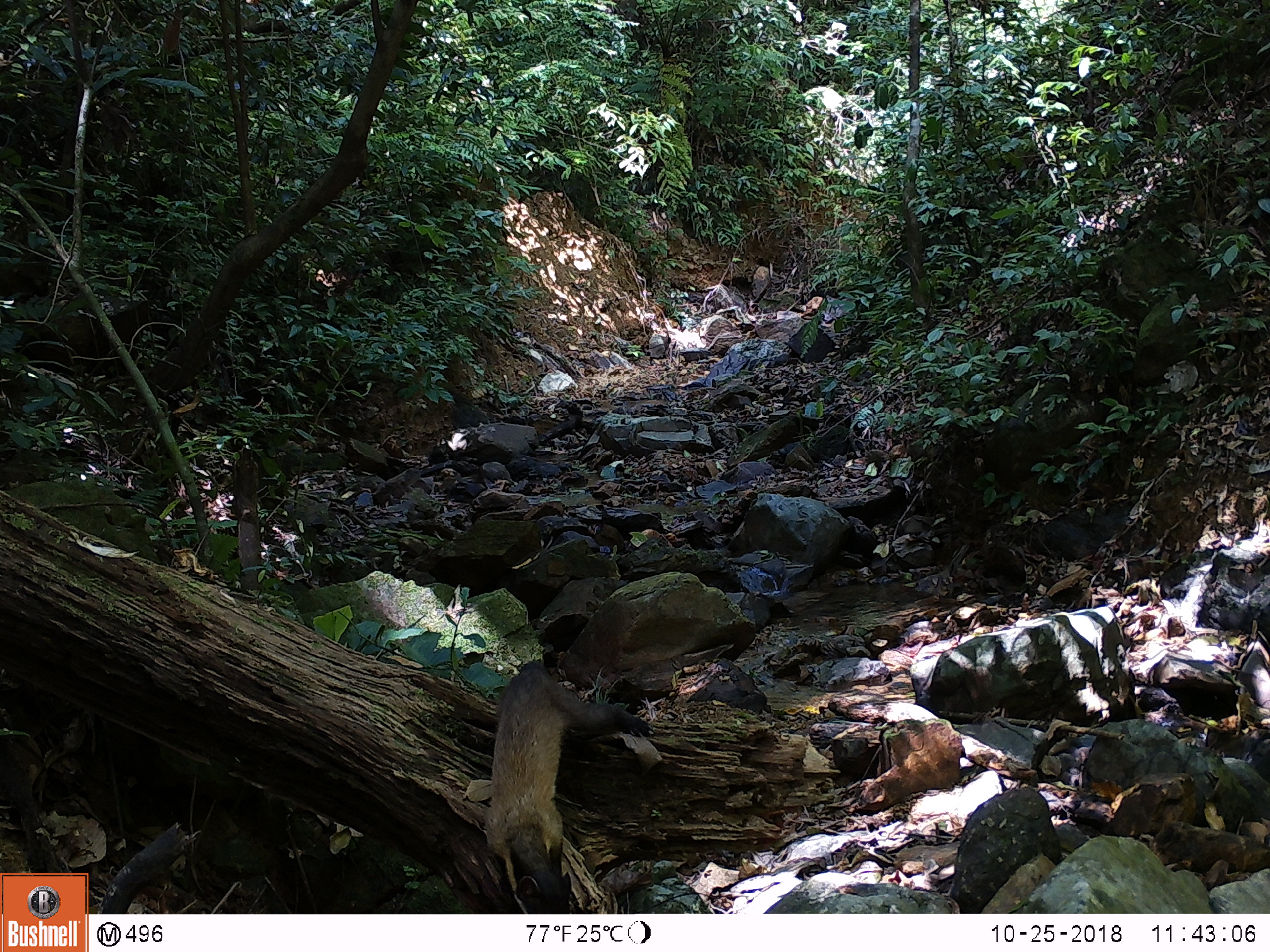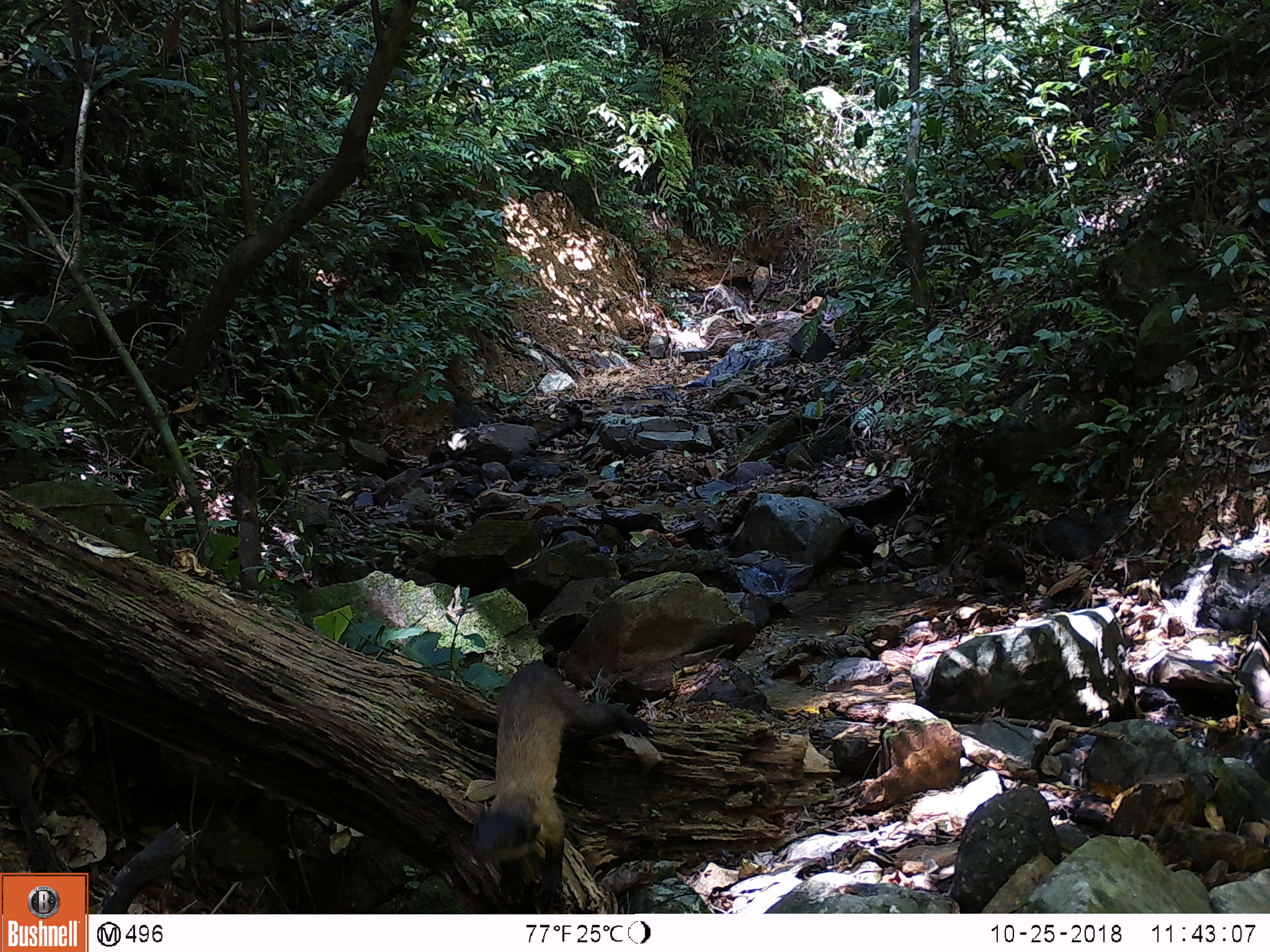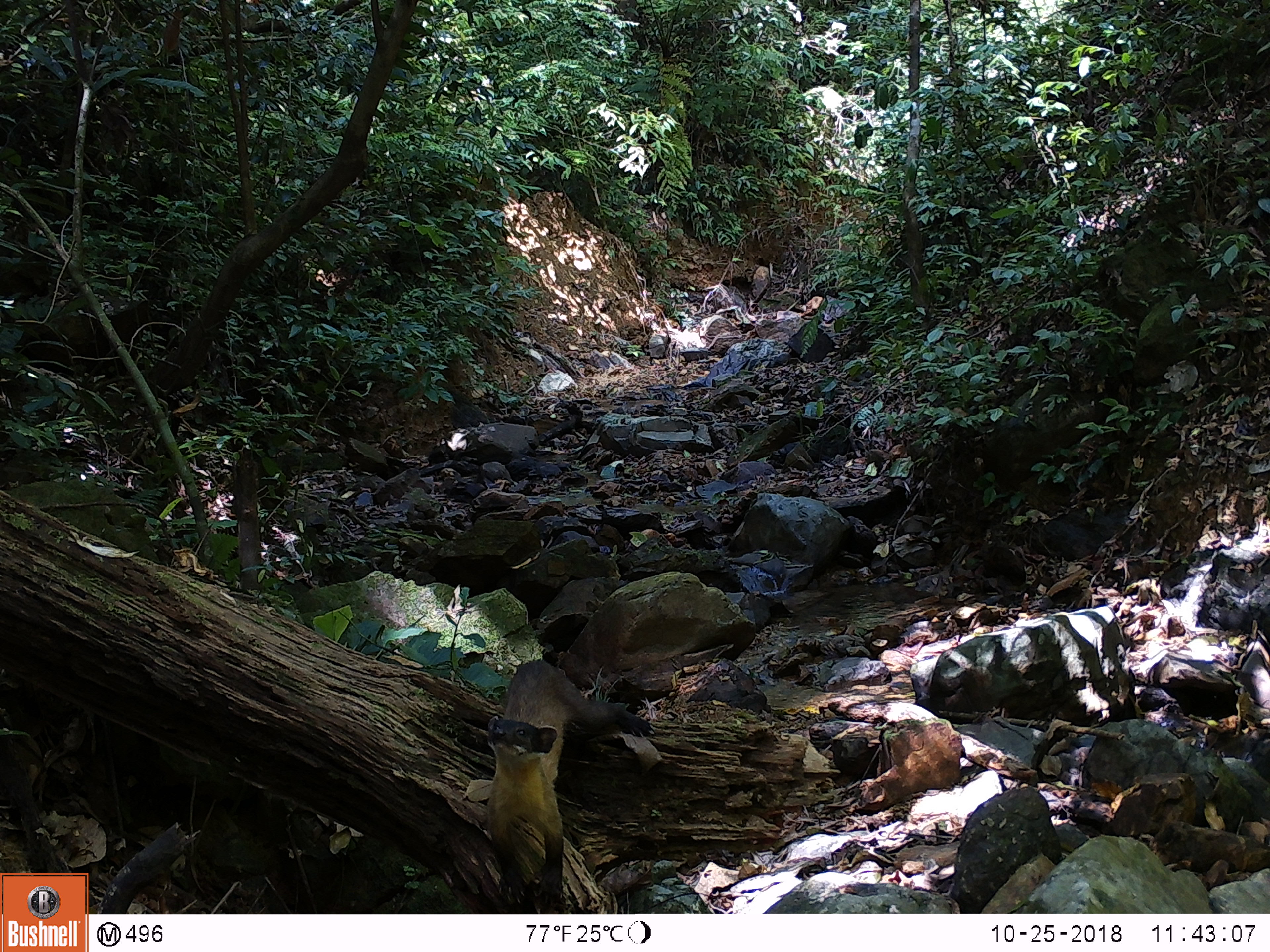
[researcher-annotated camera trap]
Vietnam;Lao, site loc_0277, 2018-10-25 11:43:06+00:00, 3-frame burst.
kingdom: Animalia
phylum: Chordata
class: Mammalia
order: Carnivora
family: Mustelidae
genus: Martes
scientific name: Martes flavigula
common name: yellow-throated marten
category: yellow throated marten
Yellow throated marten (yellow-throated marten) (Martes flavigula). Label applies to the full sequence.